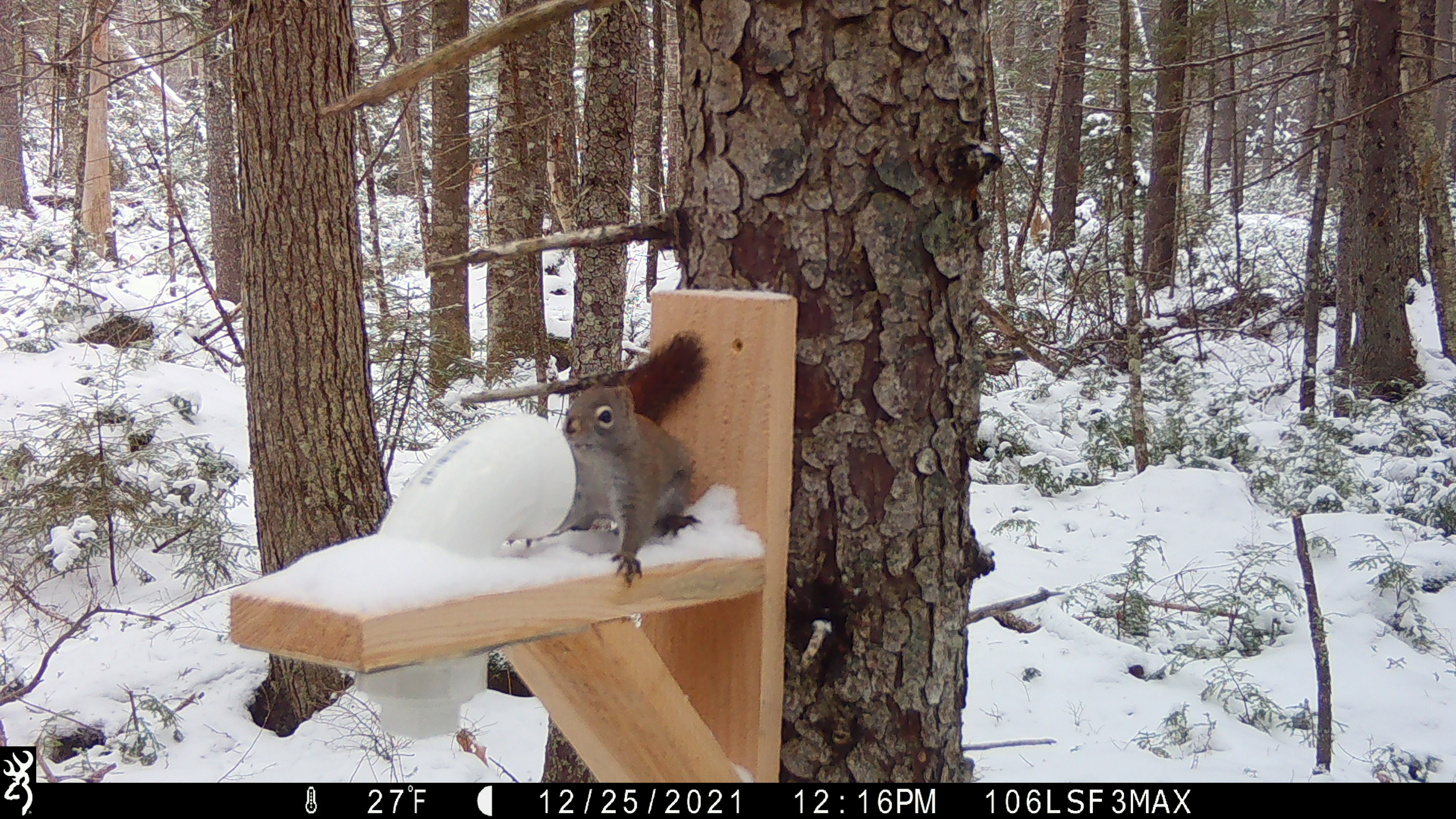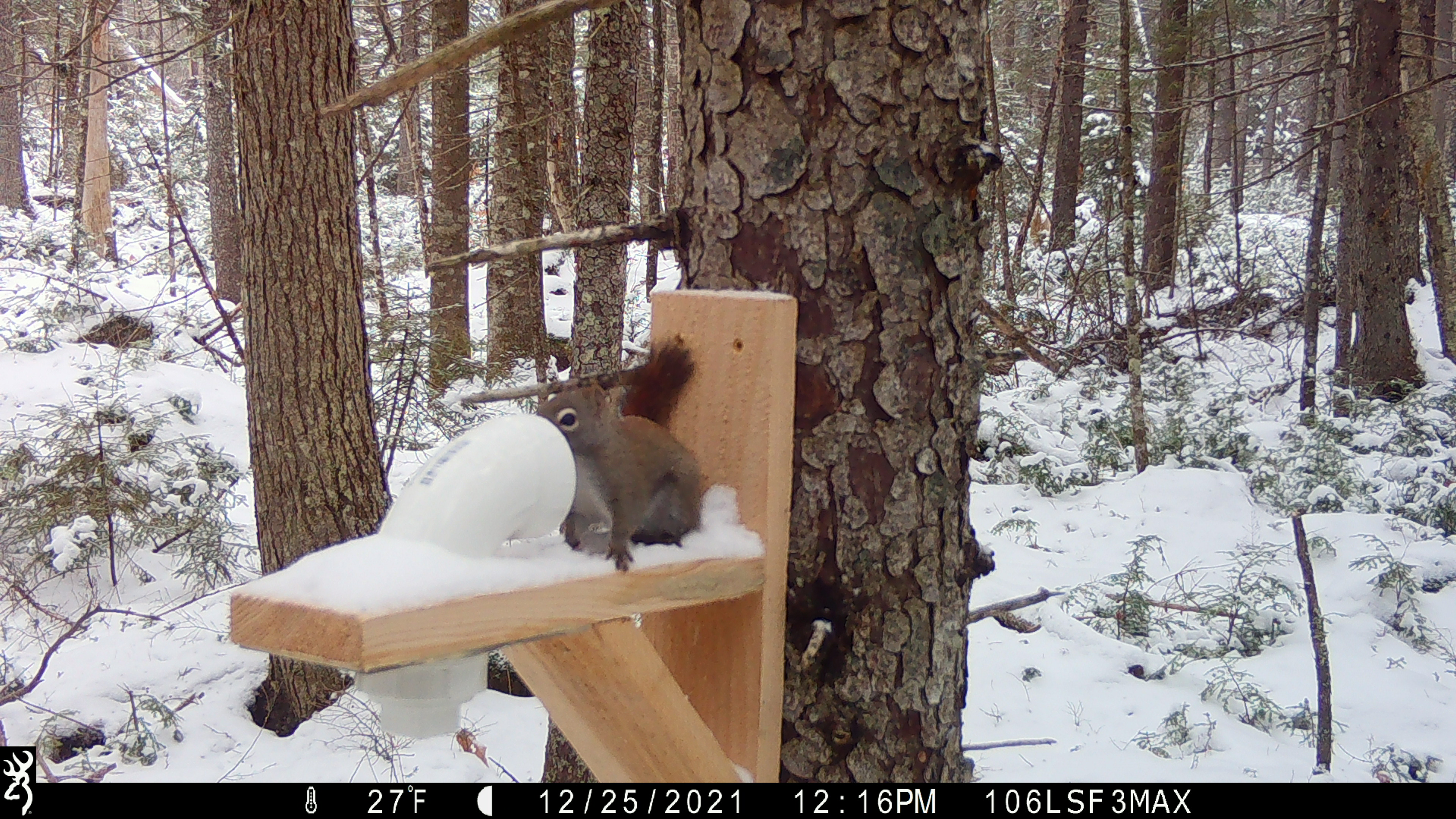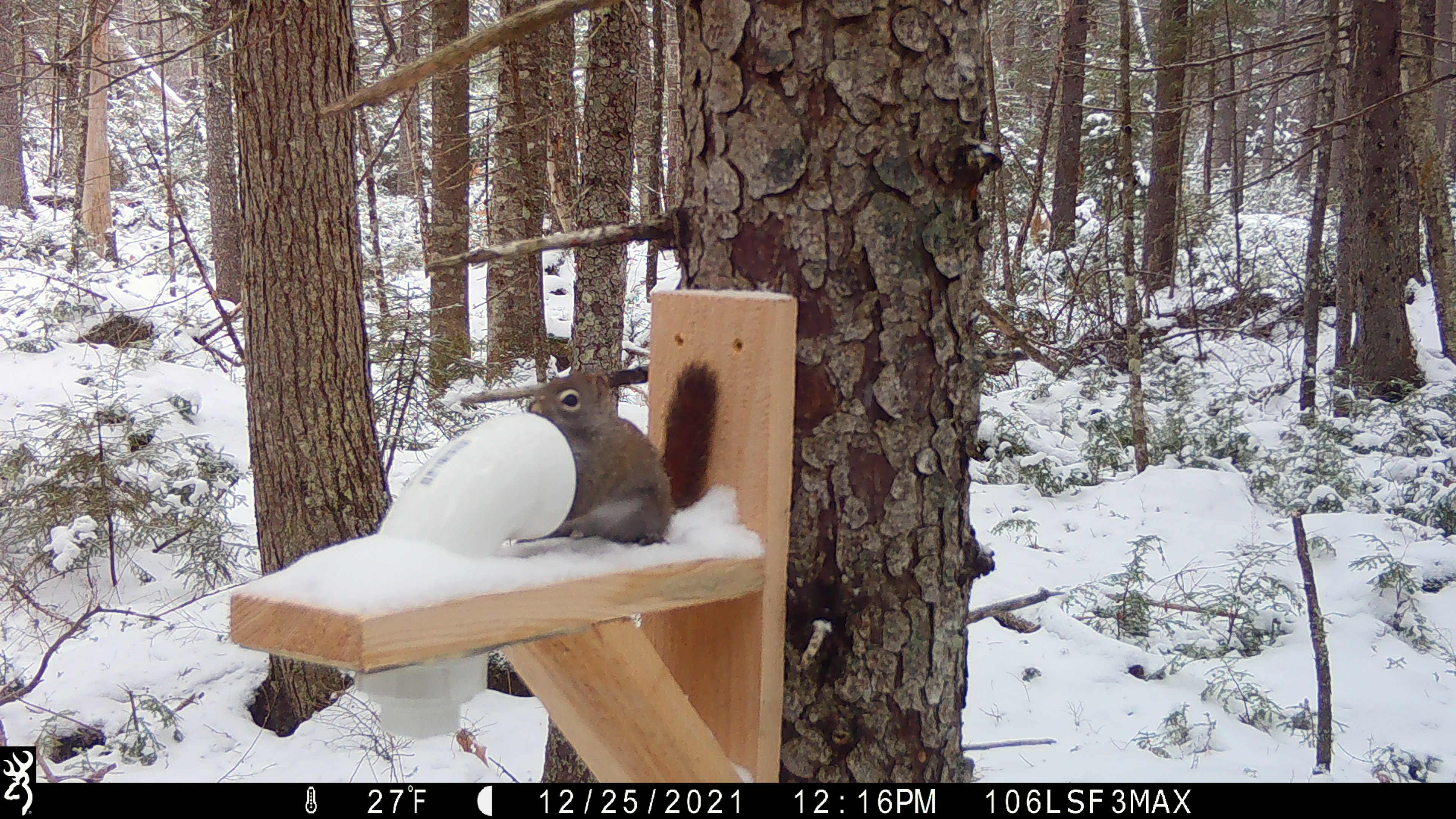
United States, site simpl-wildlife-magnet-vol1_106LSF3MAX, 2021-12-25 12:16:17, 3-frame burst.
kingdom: Animalia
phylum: Chordata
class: Mammalia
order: Rodentia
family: Sciuridae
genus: Tamiasciurus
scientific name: Tamiasciurus hudsonicus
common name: red squirrel